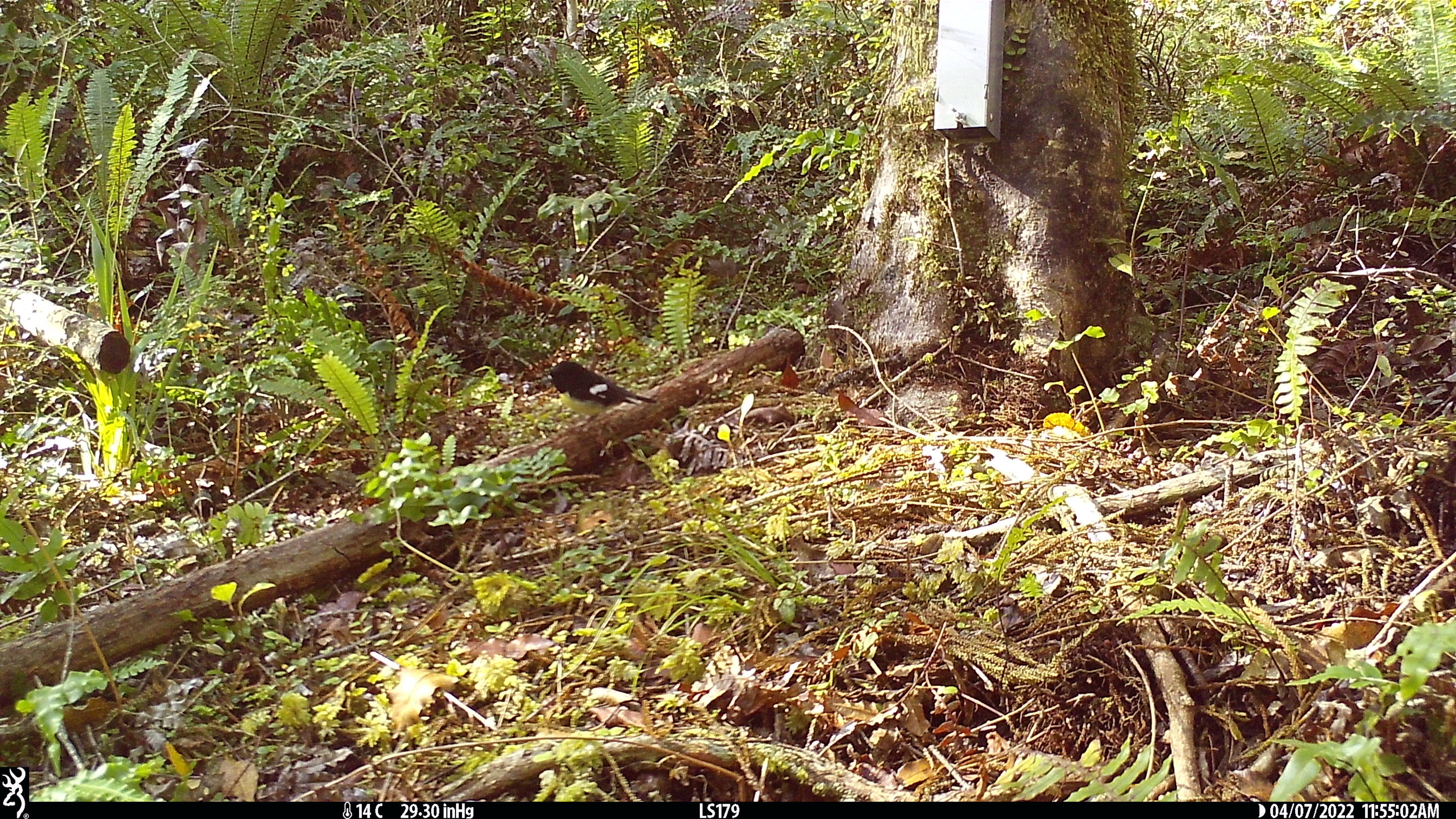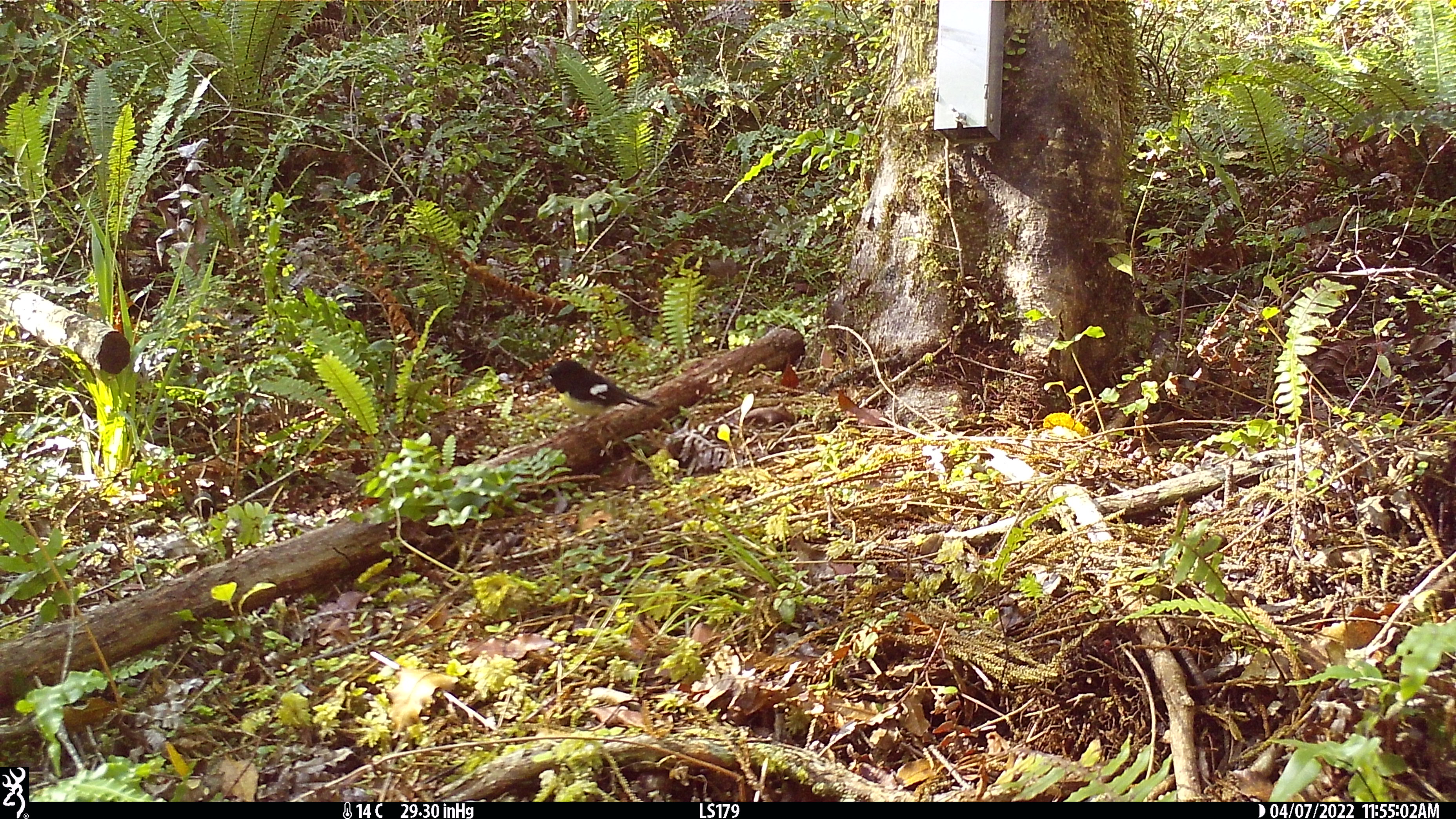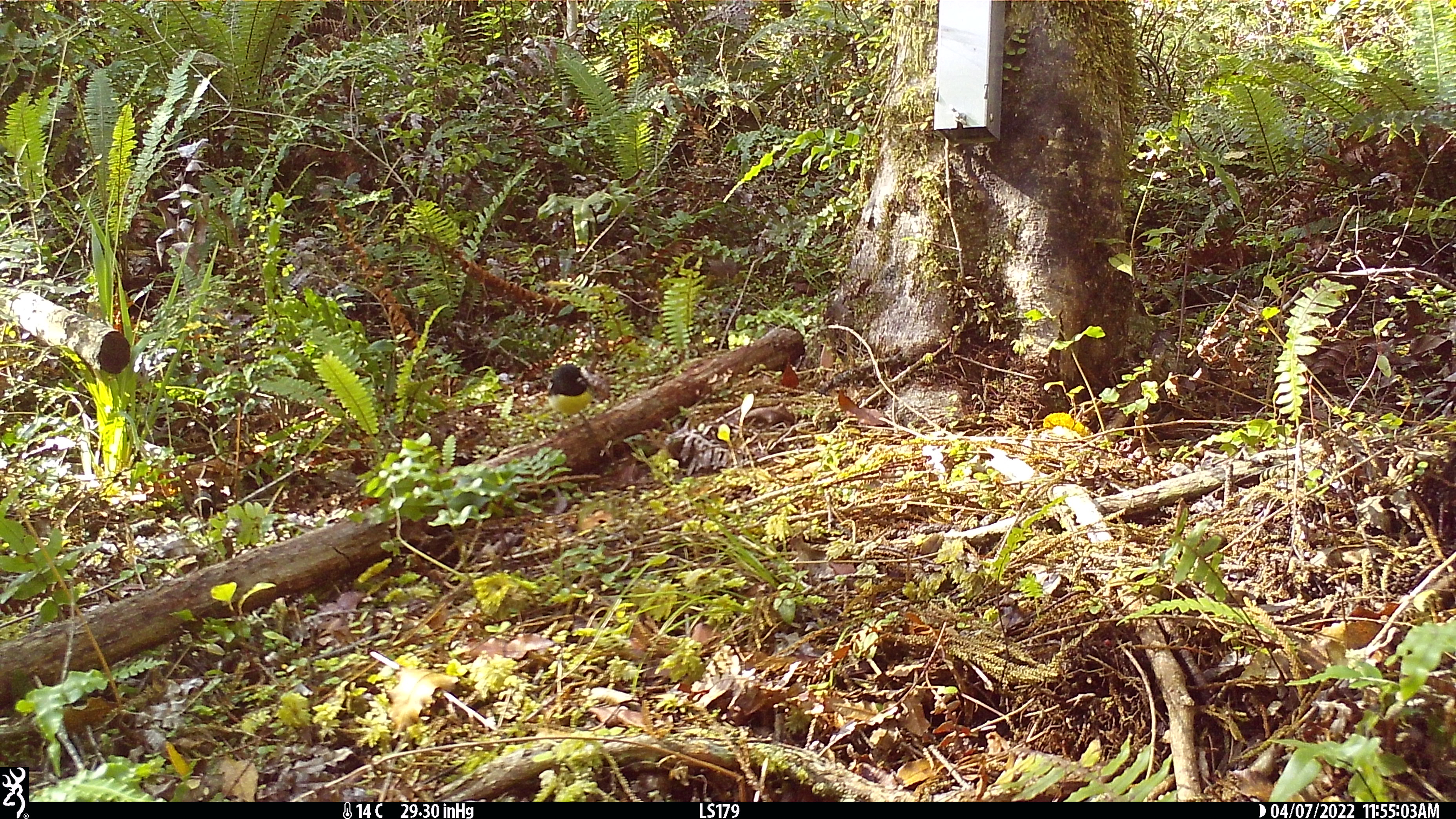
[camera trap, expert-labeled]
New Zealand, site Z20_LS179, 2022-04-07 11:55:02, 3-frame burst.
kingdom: Animalia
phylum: Chordata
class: Aves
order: Passeriformes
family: Petroicidae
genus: Petroica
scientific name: Petroica macrocephala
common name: tomtit